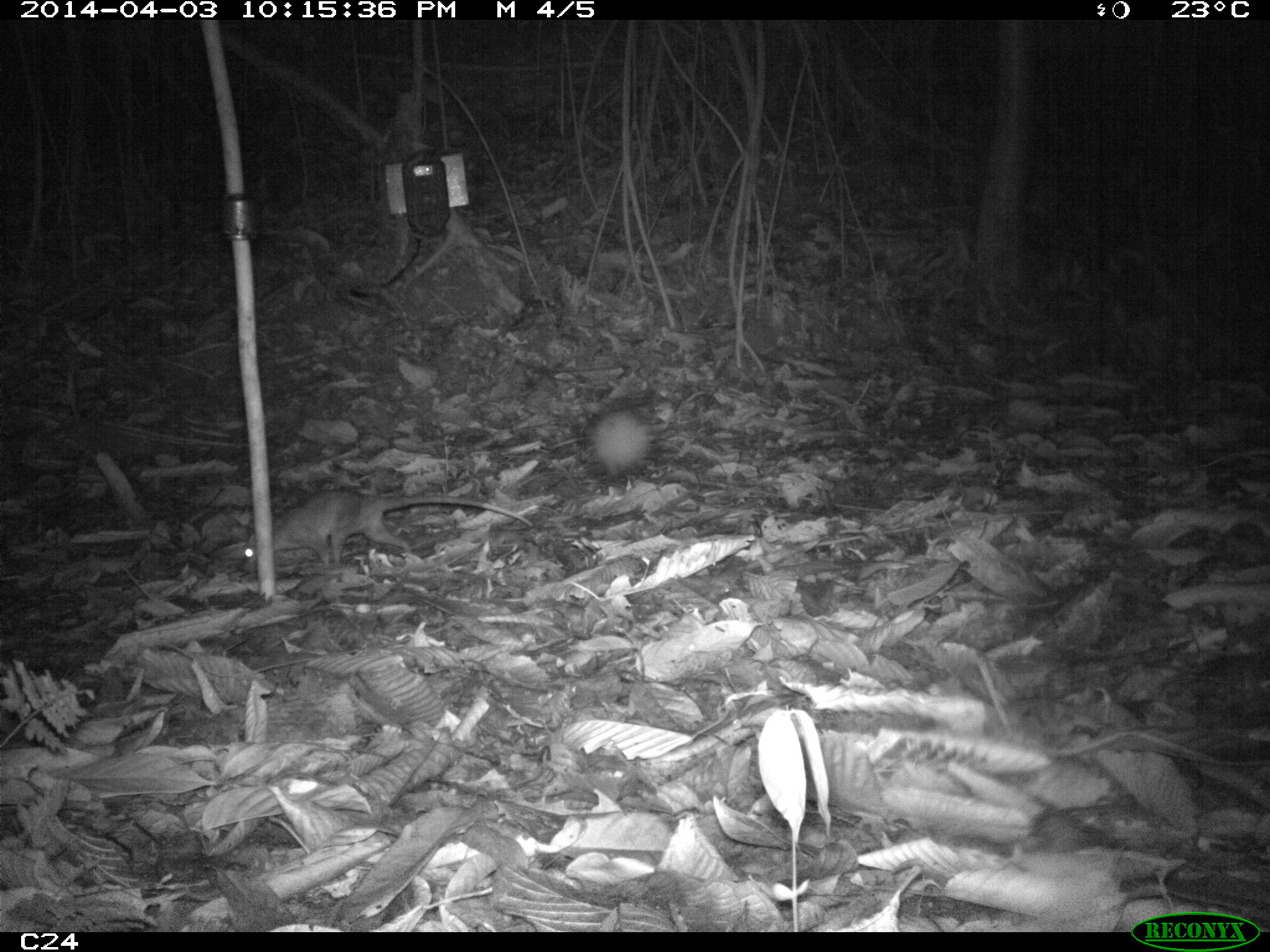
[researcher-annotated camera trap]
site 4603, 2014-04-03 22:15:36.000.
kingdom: Animalia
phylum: Chordata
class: Mammalia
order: Didelphimorphia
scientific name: Didelphimorphia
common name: opossum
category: unknown opossum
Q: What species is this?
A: Unknown opossum (opossum) (Didelphimorphia).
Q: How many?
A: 1.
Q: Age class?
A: Adult.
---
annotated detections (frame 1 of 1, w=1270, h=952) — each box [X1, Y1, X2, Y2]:
unknown opossum: [241, 486, 534, 569]; [590, 407, 652, 493]